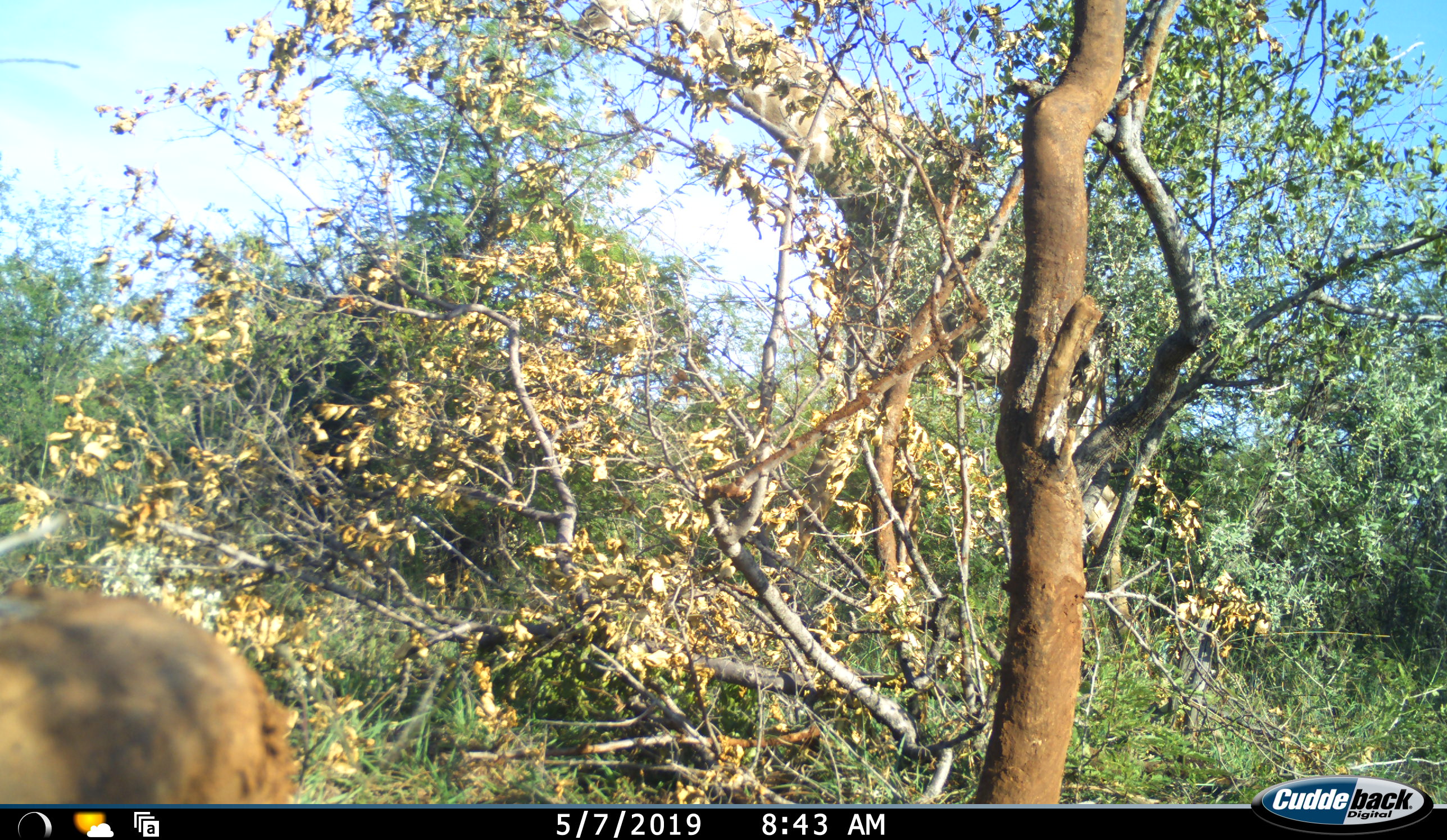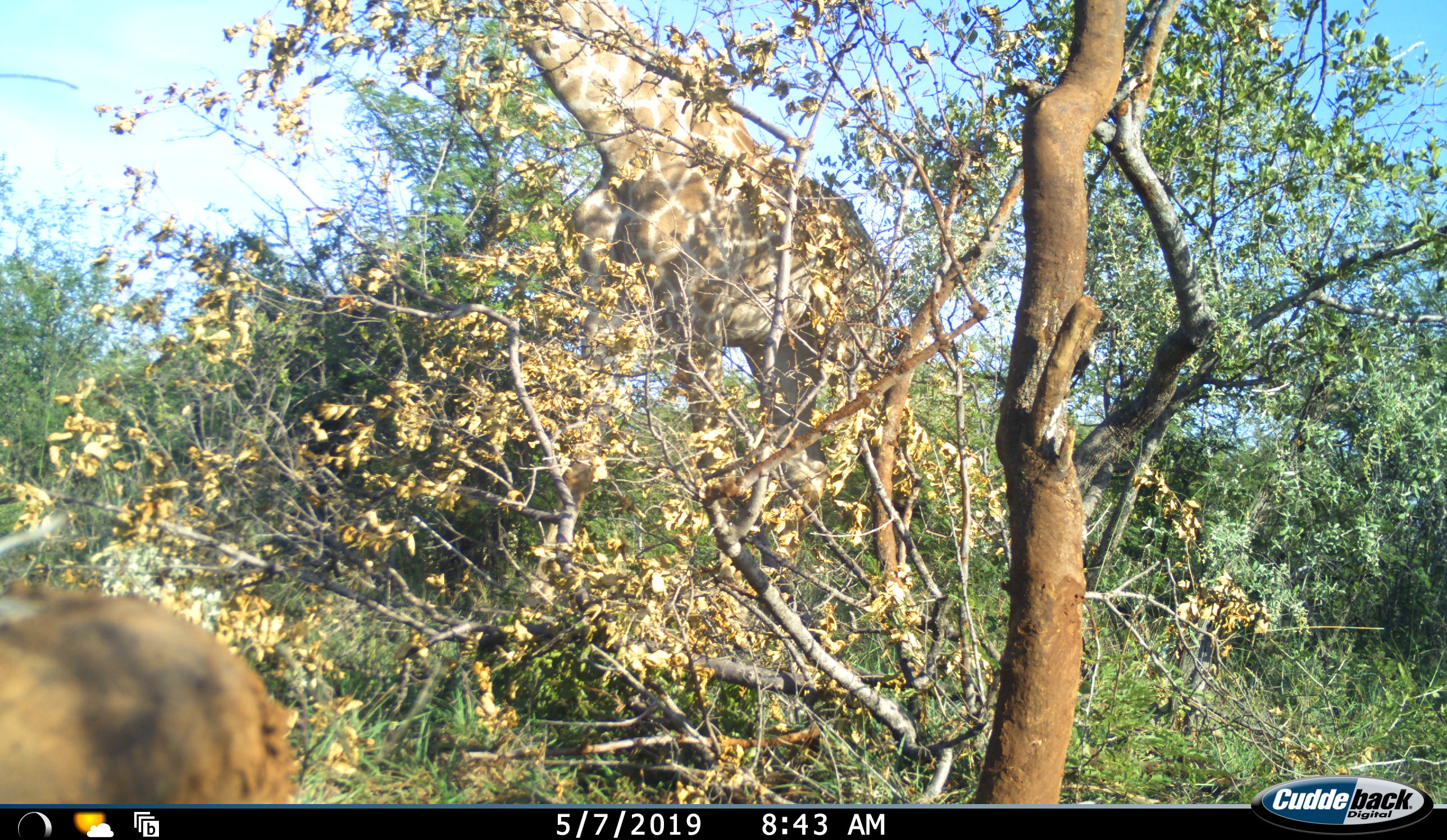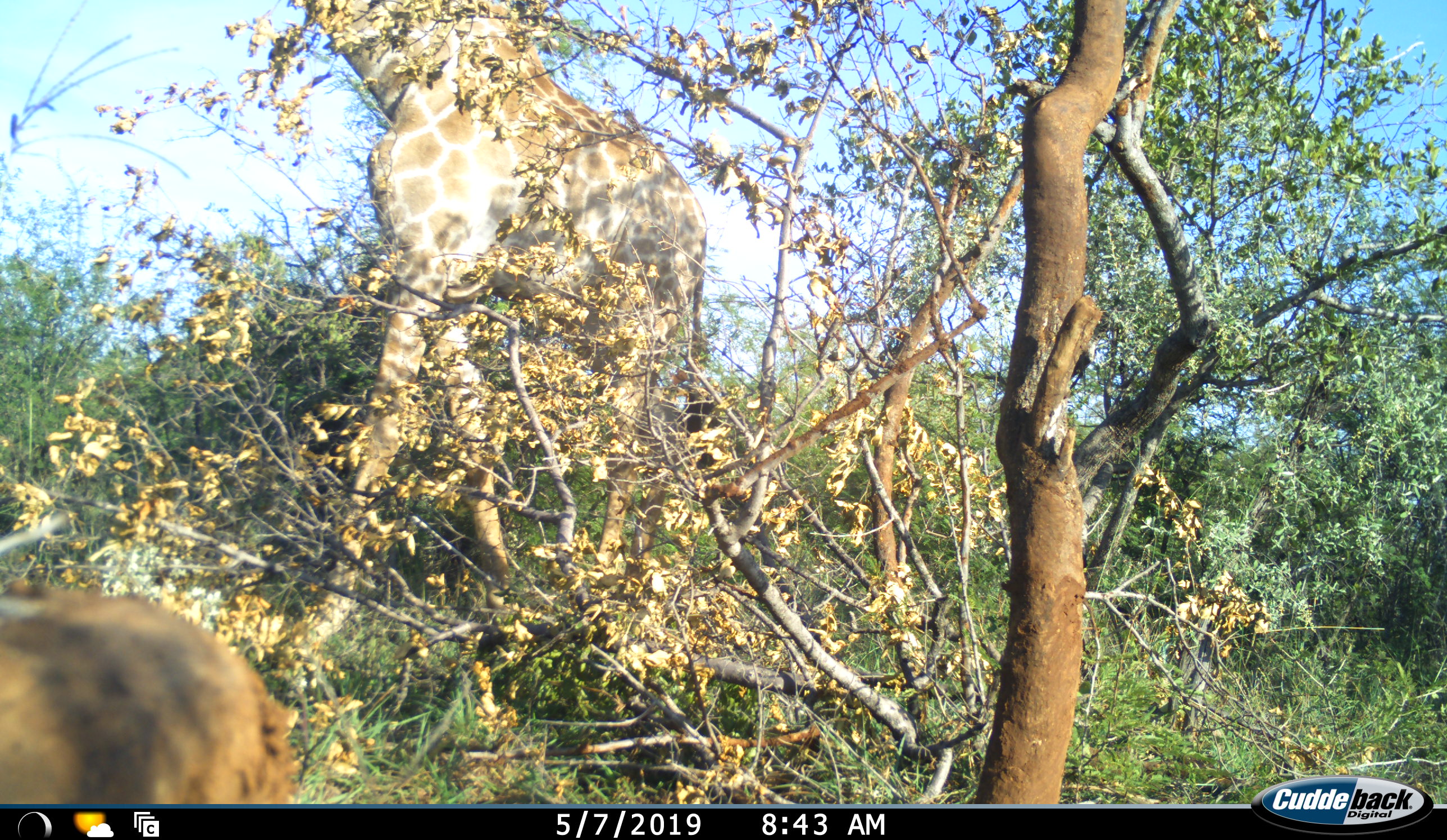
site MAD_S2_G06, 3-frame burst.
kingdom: Animalia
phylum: Chordata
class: Mammalia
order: Artiodactyla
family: Giraffidae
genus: Giraffa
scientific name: Giraffa camelopardalis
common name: giraffe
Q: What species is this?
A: Giraffe (Giraffa camelopardalis).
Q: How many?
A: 1.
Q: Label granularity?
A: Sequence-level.